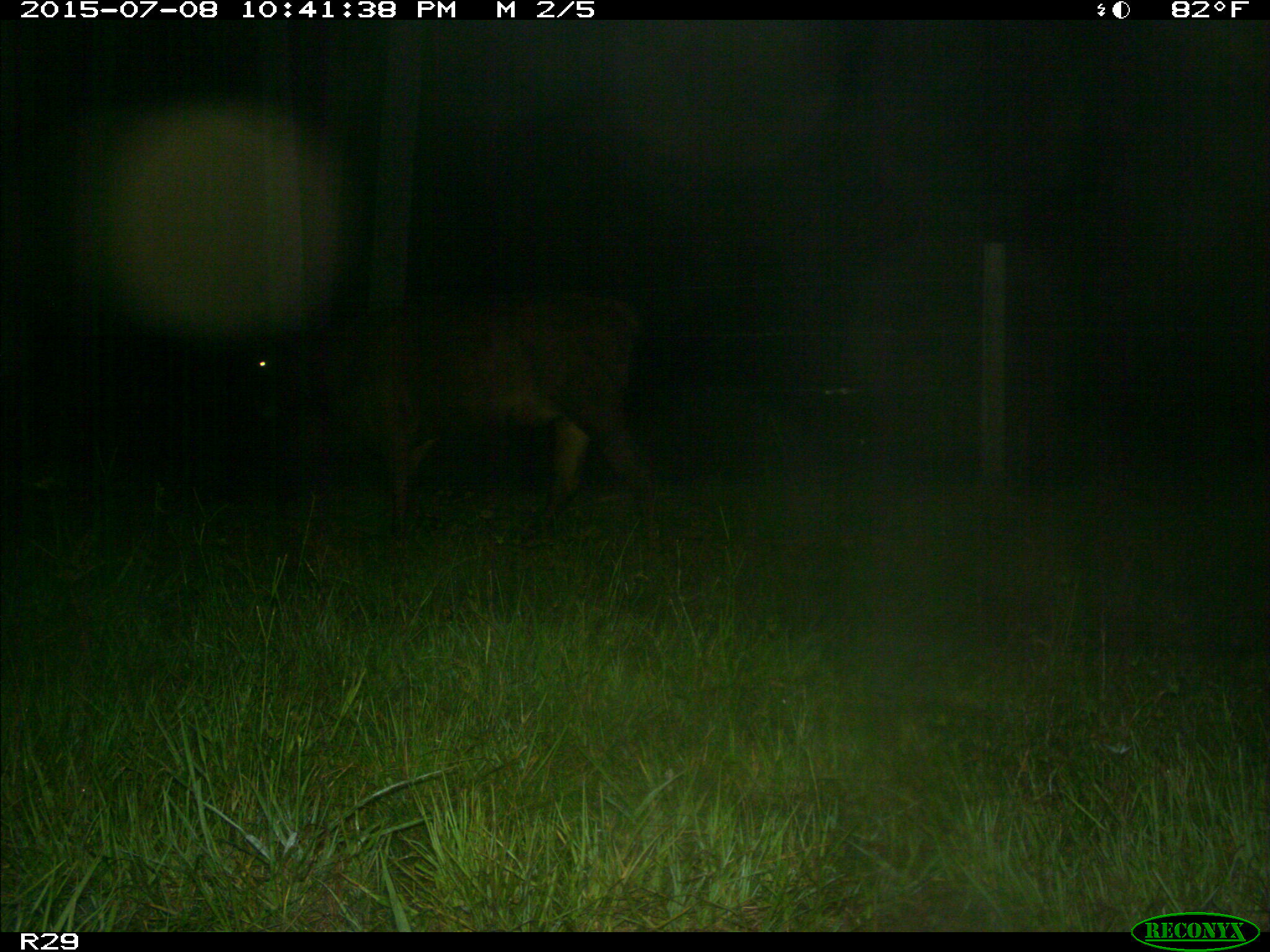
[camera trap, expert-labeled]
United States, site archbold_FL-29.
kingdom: Animalia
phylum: Chordata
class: Mammalia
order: Artiodactyla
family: Bovidae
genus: Bos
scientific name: Bos taurus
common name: domestic cow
Bos taurus (domestic cow).